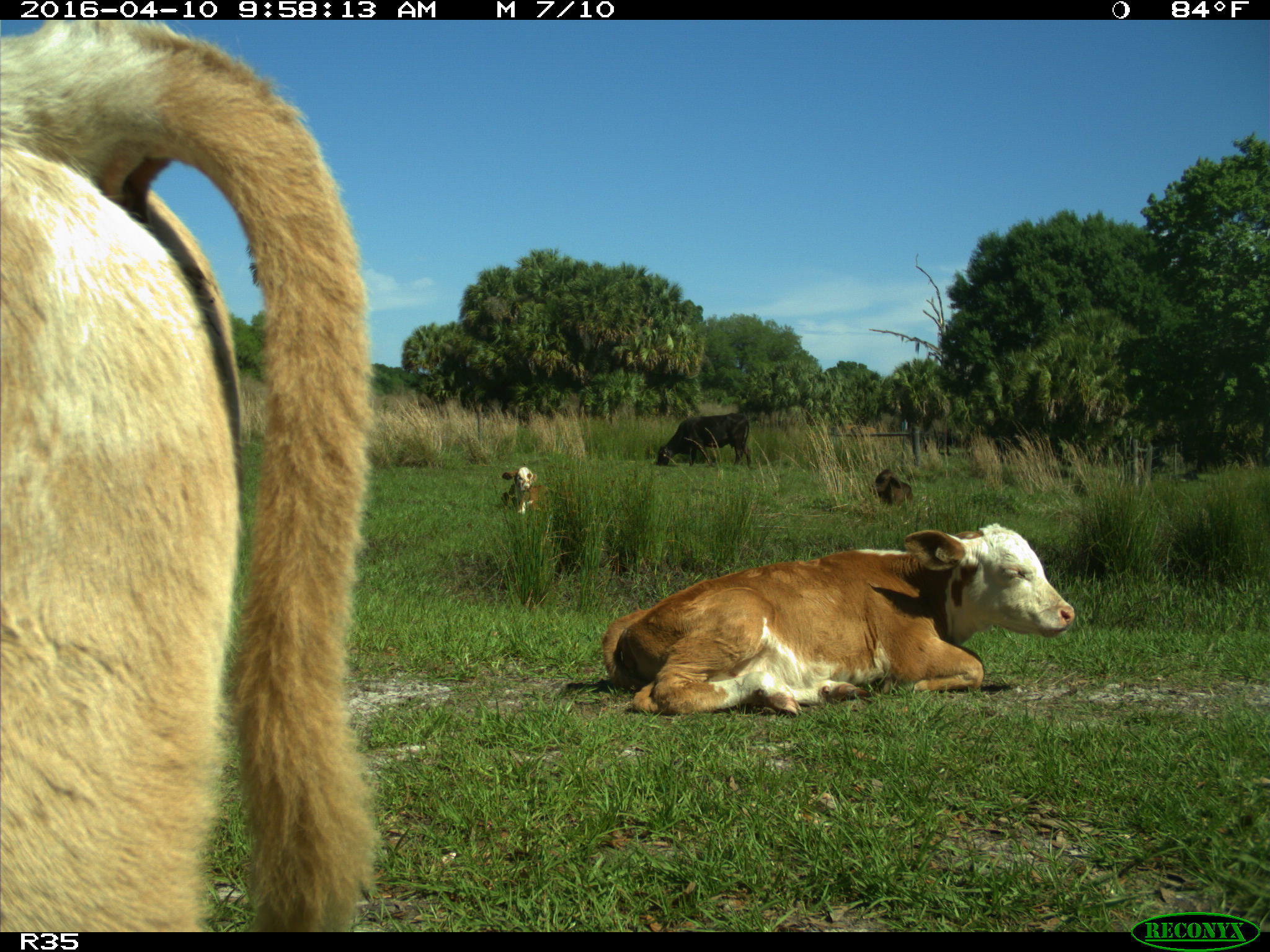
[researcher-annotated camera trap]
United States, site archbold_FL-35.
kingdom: Animalia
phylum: Chordata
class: Mammalia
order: Artiodactyla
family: Bovidae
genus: Bos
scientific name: Bos taurus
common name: domestic cow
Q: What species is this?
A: Bos taurus (domestic cow).